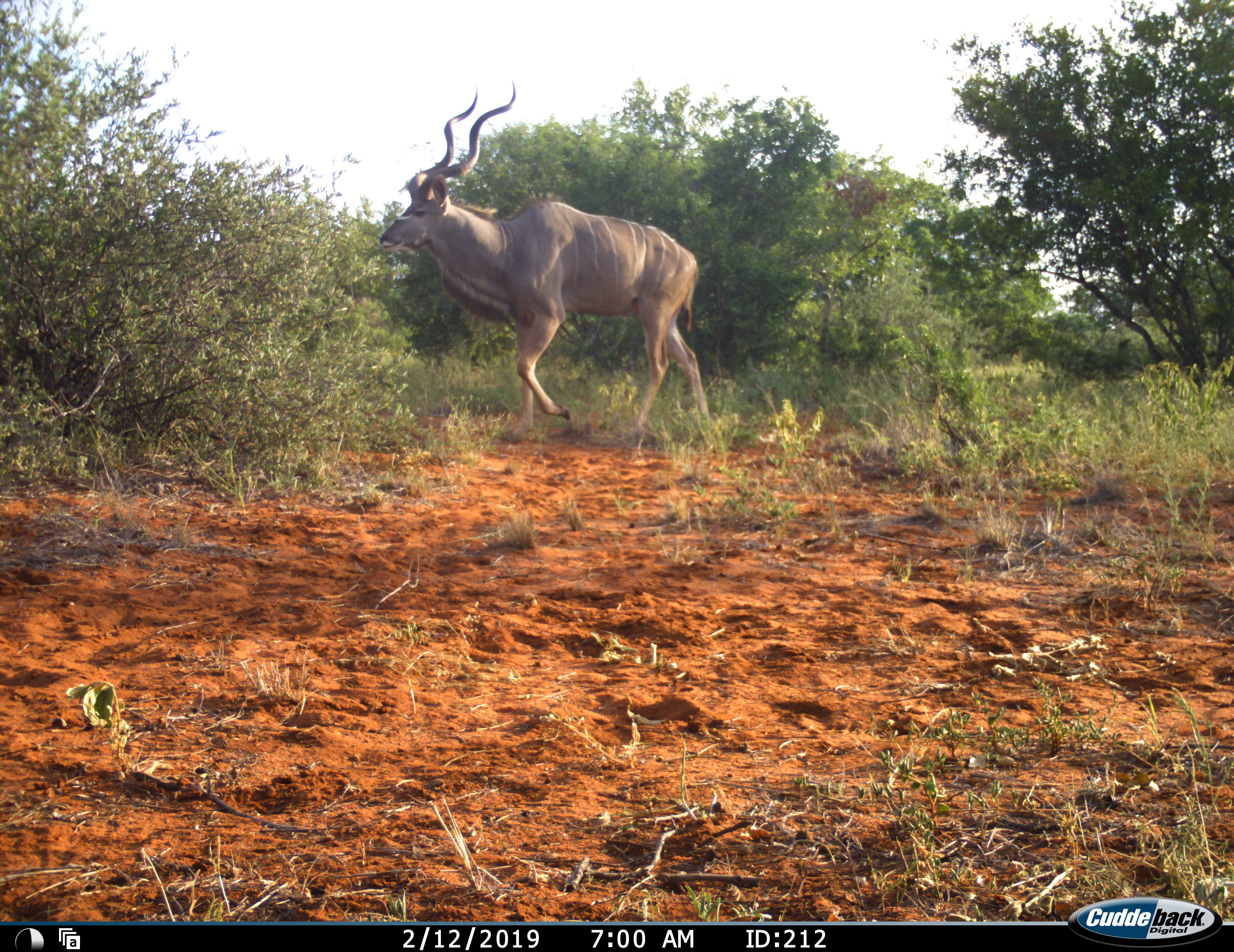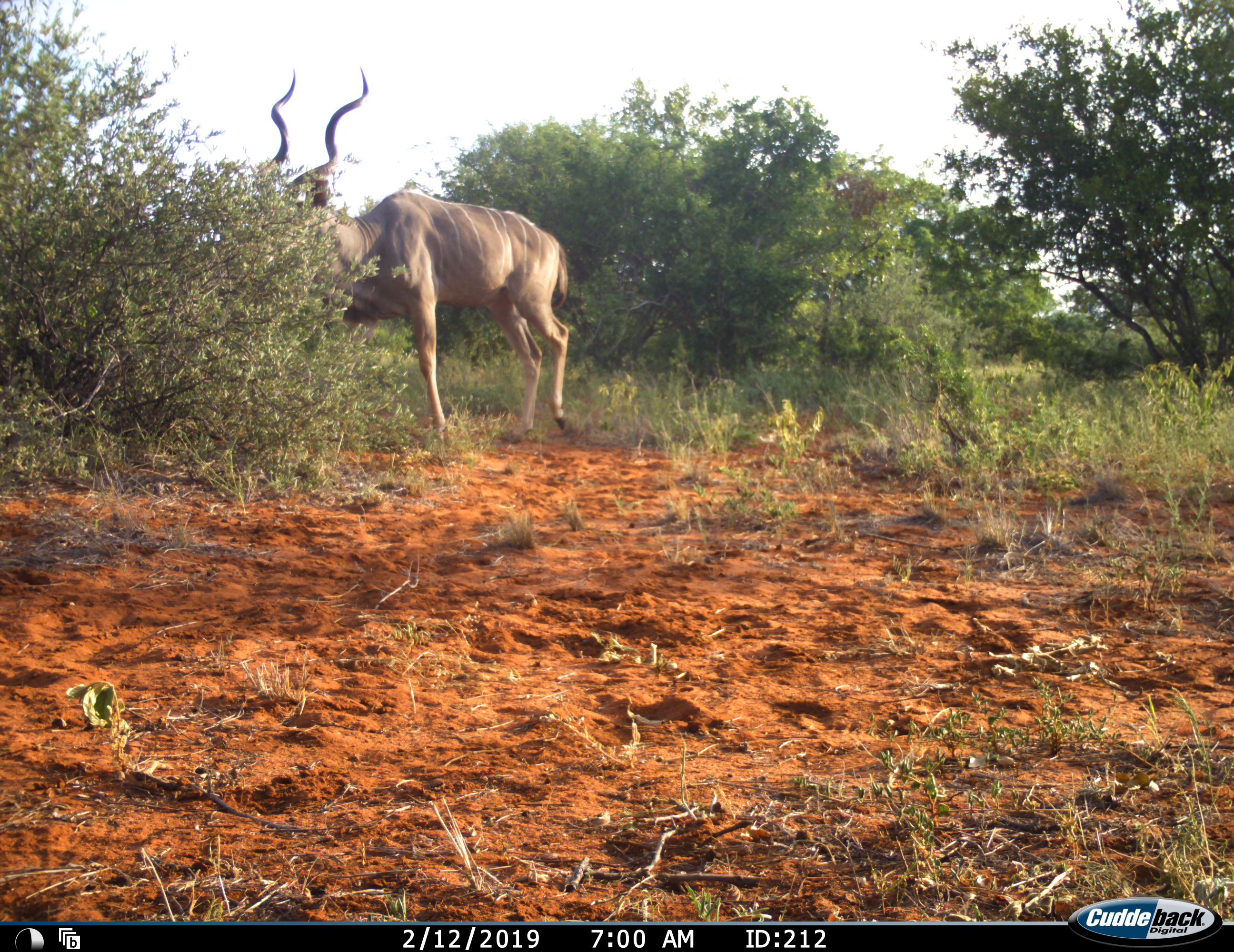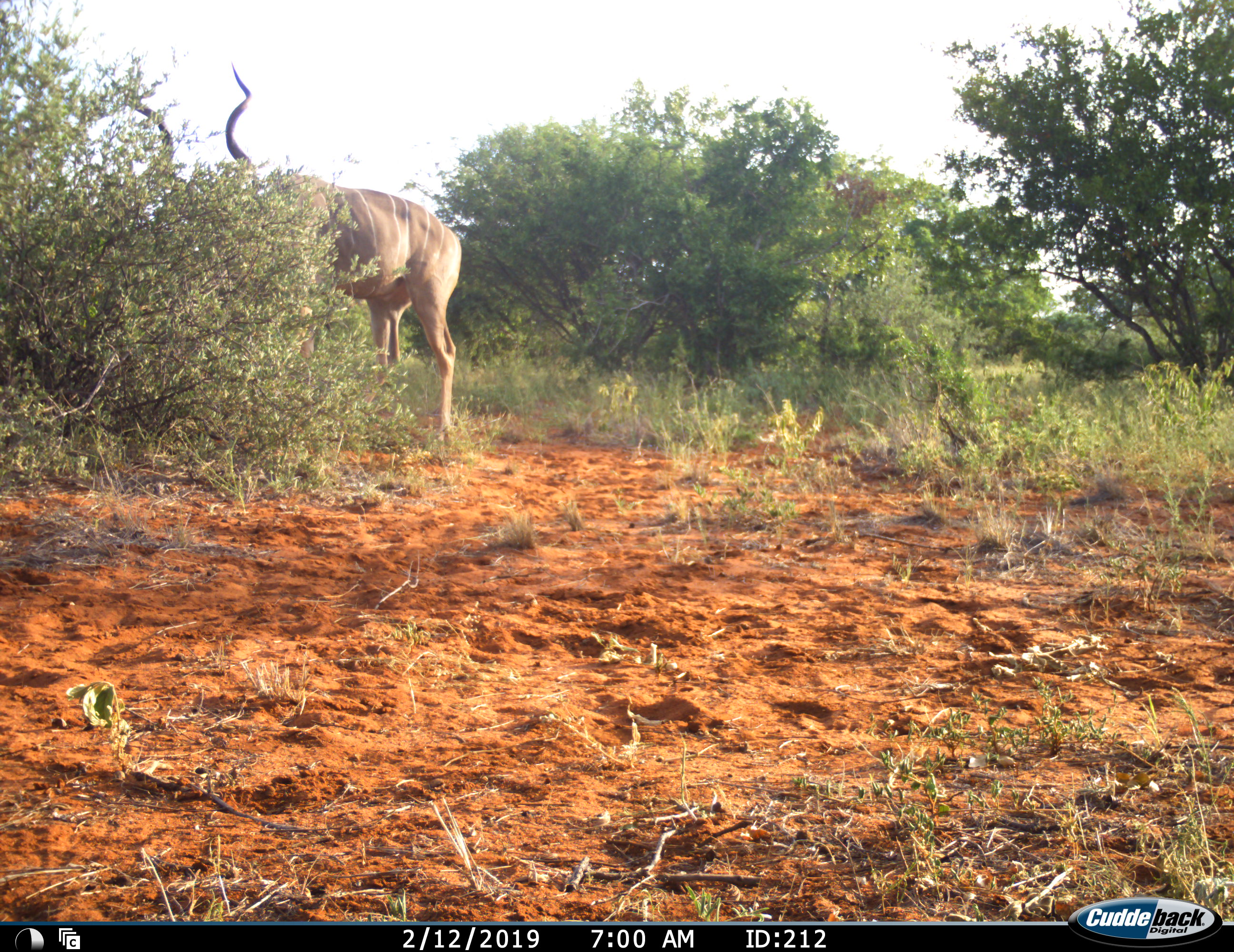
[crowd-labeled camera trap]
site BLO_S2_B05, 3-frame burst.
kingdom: Animalia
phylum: Chordata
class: Mammalia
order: Artiodactyla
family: Bovidae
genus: Tragelaphus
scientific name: Tragelaphus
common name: kudu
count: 1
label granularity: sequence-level